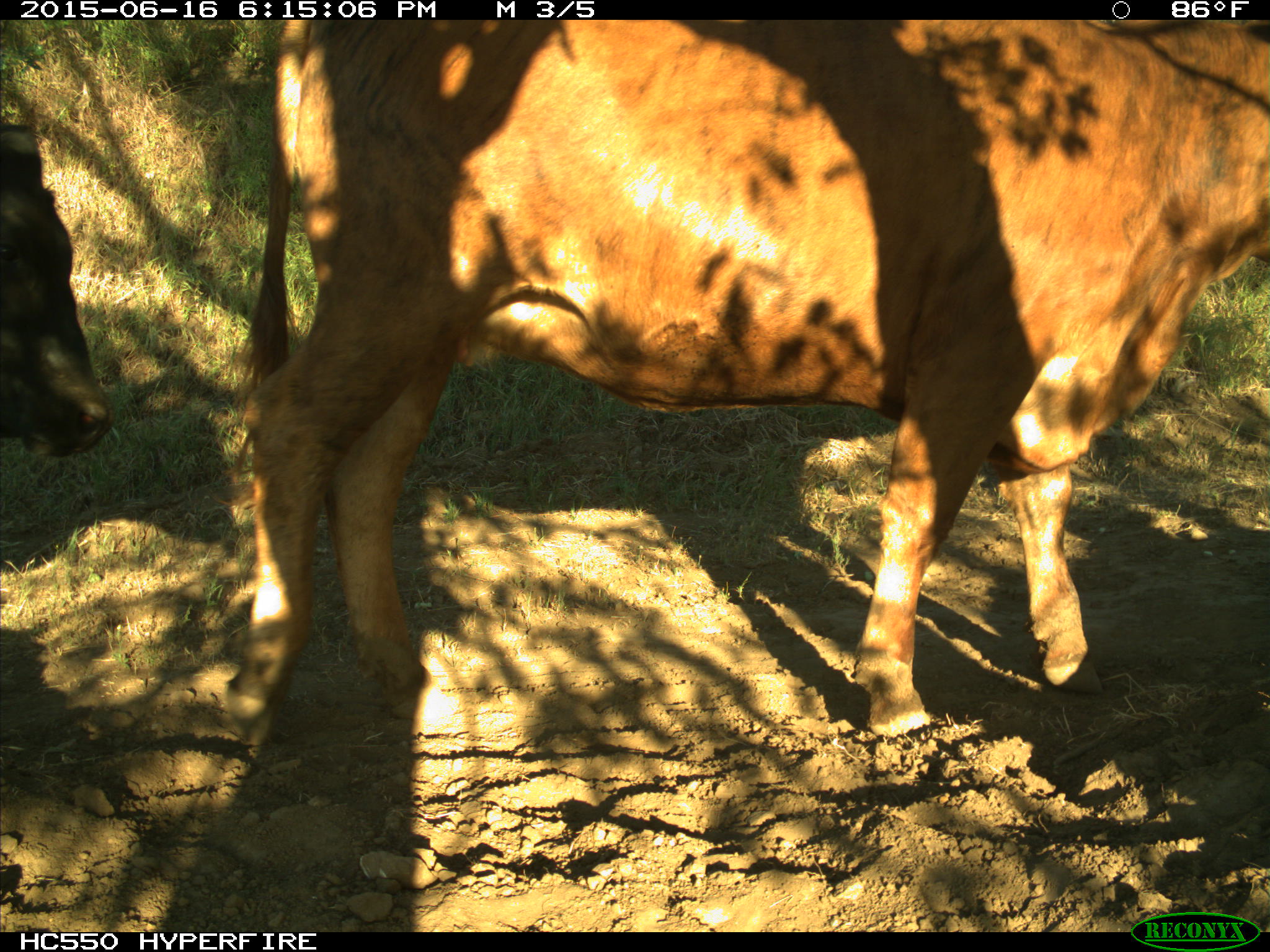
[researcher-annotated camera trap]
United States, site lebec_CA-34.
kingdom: Animalia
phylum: Chordata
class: Mammalia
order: Artiodactyla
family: Bovidae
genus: Bos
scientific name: Bos taurus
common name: domestic cow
Bos taurus (domestic cow).